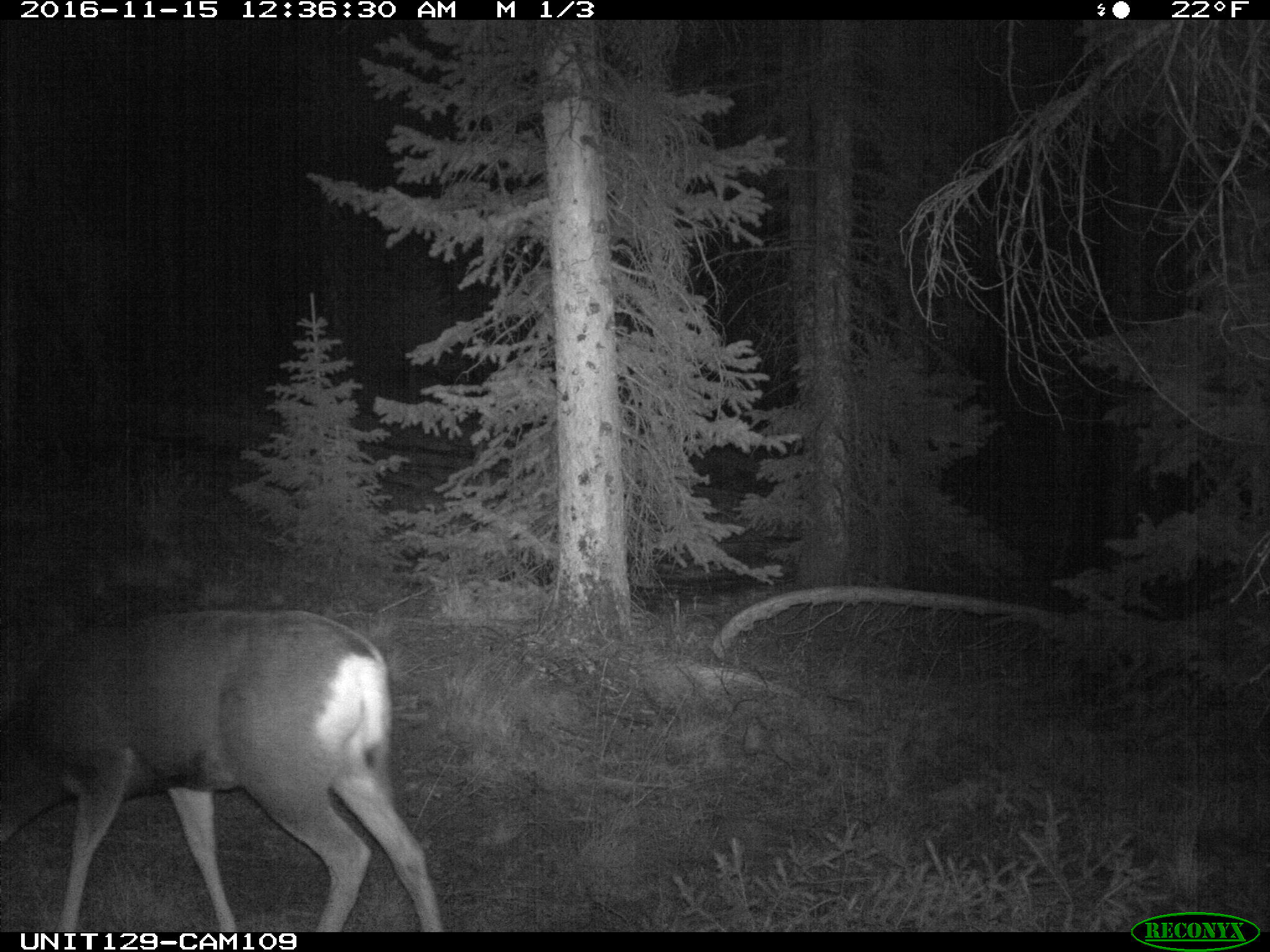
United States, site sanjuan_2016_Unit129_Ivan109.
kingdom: Animalia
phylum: Chordata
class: Mammalia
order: Artiodactyla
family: Cervidae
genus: Odocoileus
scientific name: Odocoileus hemionus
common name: mule deer